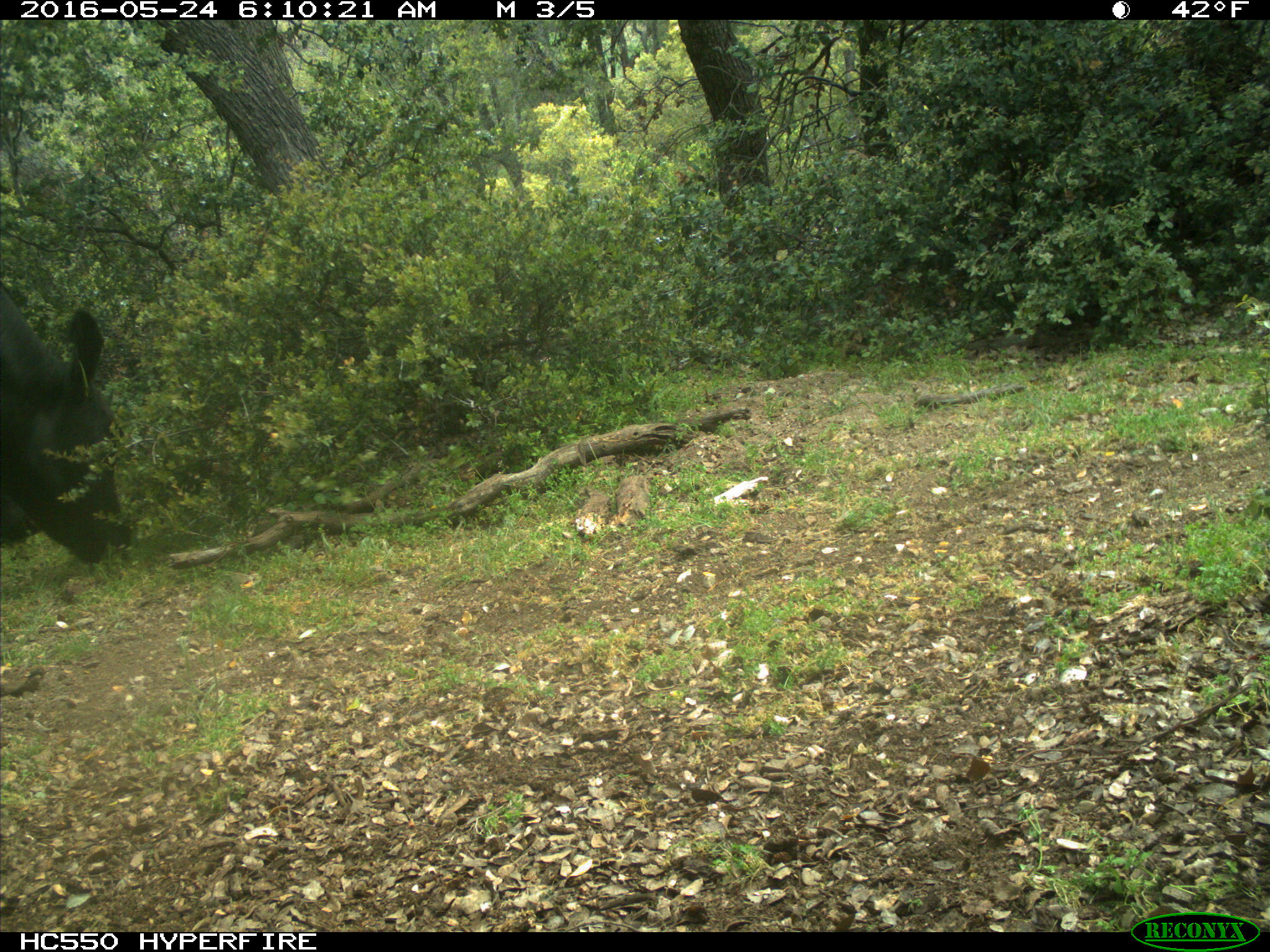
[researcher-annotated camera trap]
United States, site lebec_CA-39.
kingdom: Animalia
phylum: Chordata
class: Mammalia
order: Artiodactyla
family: Bovidae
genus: Bos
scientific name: Bos taurus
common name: domestic cow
Bos taurus (domestic cow).